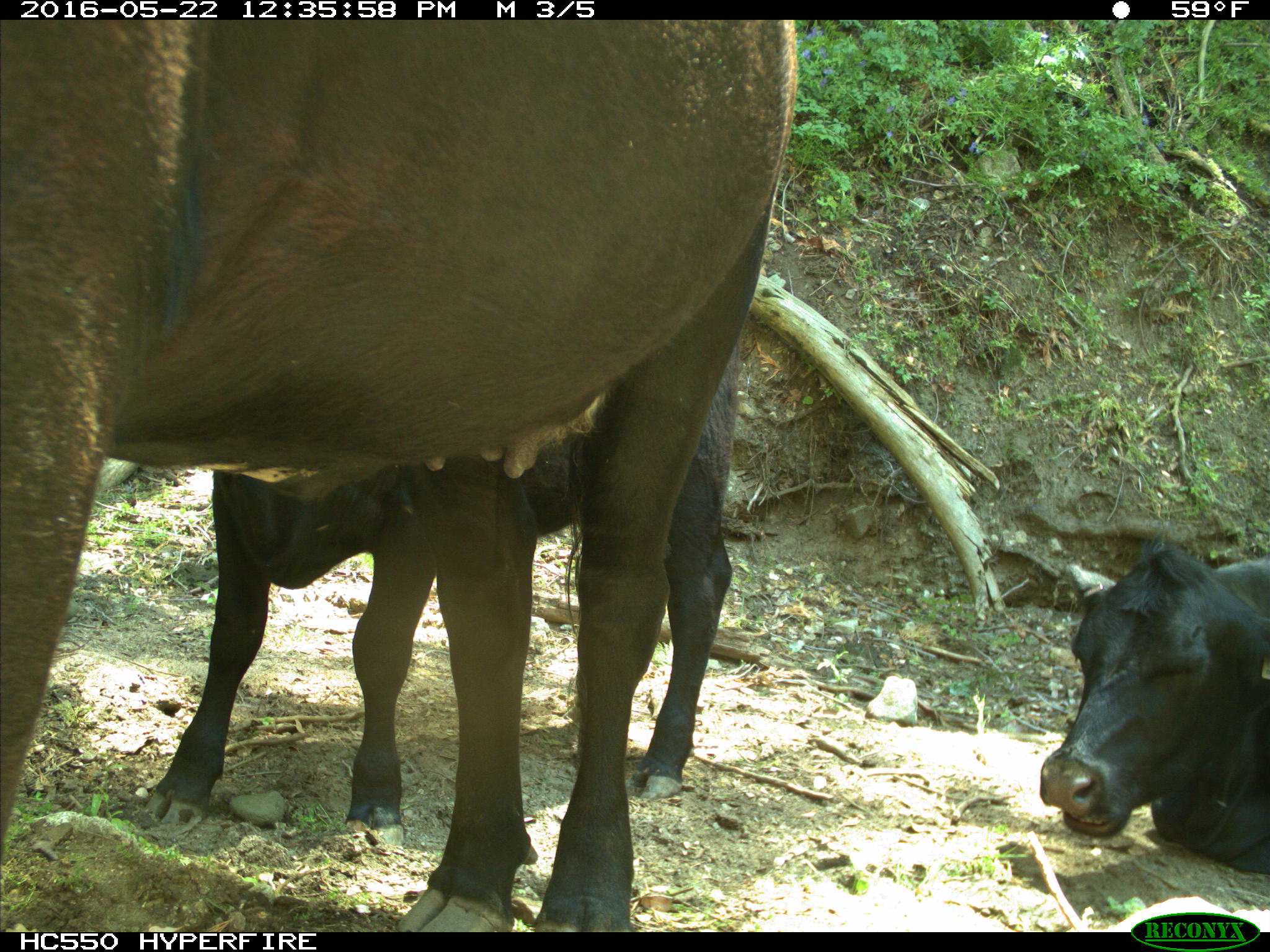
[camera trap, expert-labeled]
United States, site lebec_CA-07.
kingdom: Animalia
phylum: Chordata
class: Mammalia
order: Artiodactyla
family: Bovidae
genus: Bos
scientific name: Bos taurus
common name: domestic cow